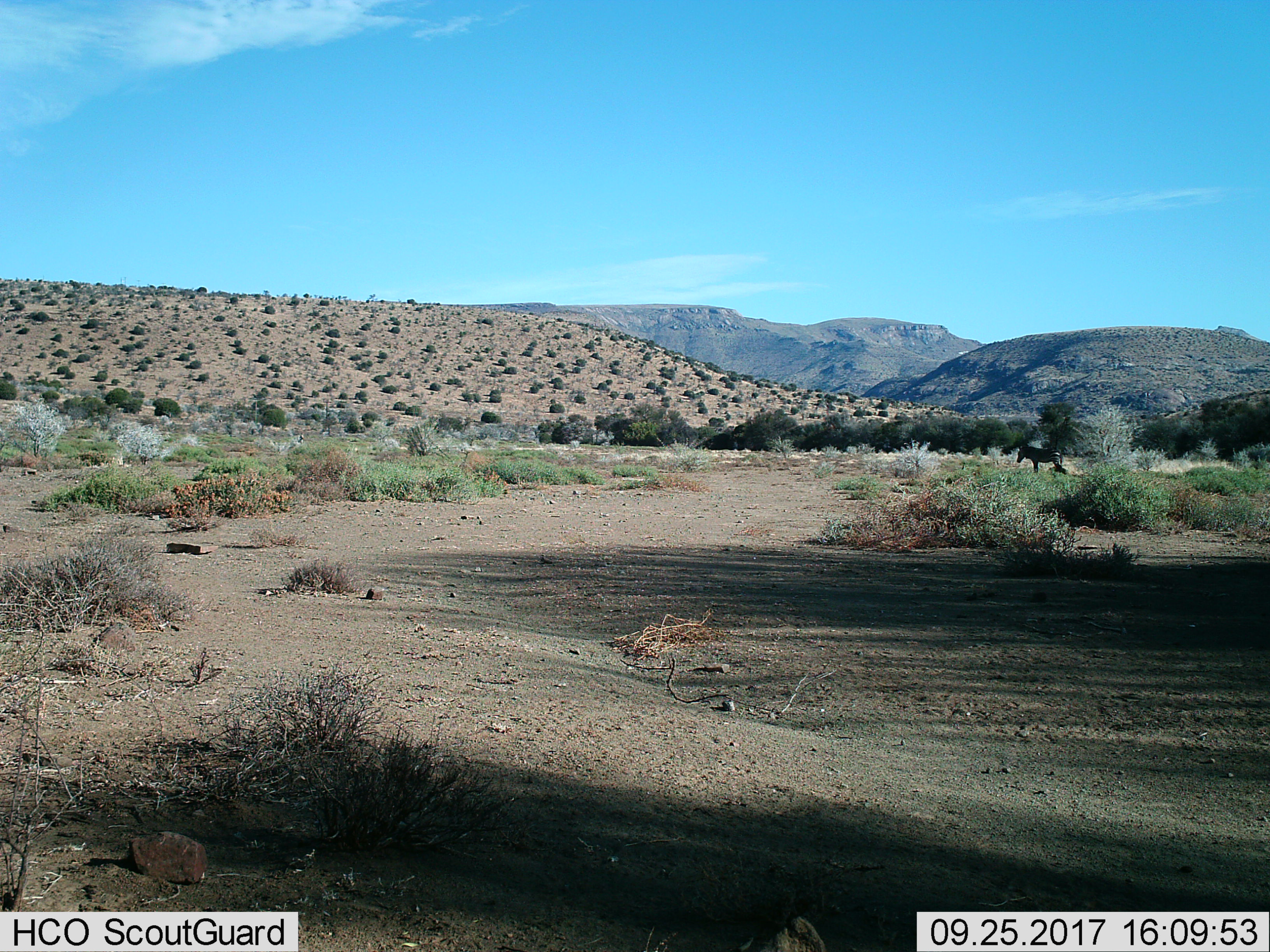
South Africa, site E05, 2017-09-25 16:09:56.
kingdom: Animalia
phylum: Chordata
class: Mammalia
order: Perissodactyla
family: Equidae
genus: Equus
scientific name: Equus zebra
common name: mountain zebra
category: zebramountain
Zebramountain (mountain zebra) (Equus zebra), count 1. Behavior (volunteer vote fractions): standing 100%, resting 0%, moving 0%, interacting 0%. Young present (vote fraction): 0%. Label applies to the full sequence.